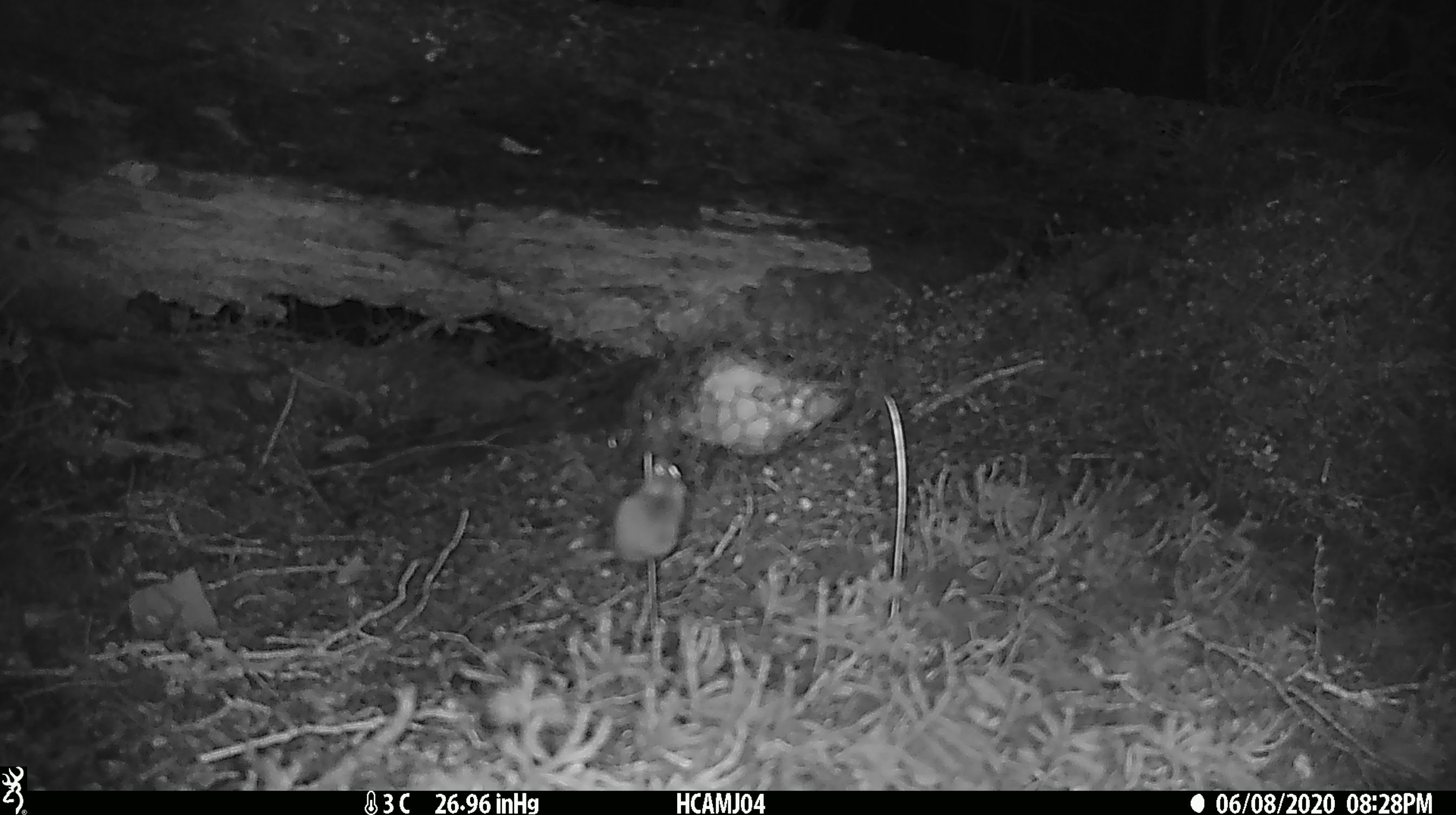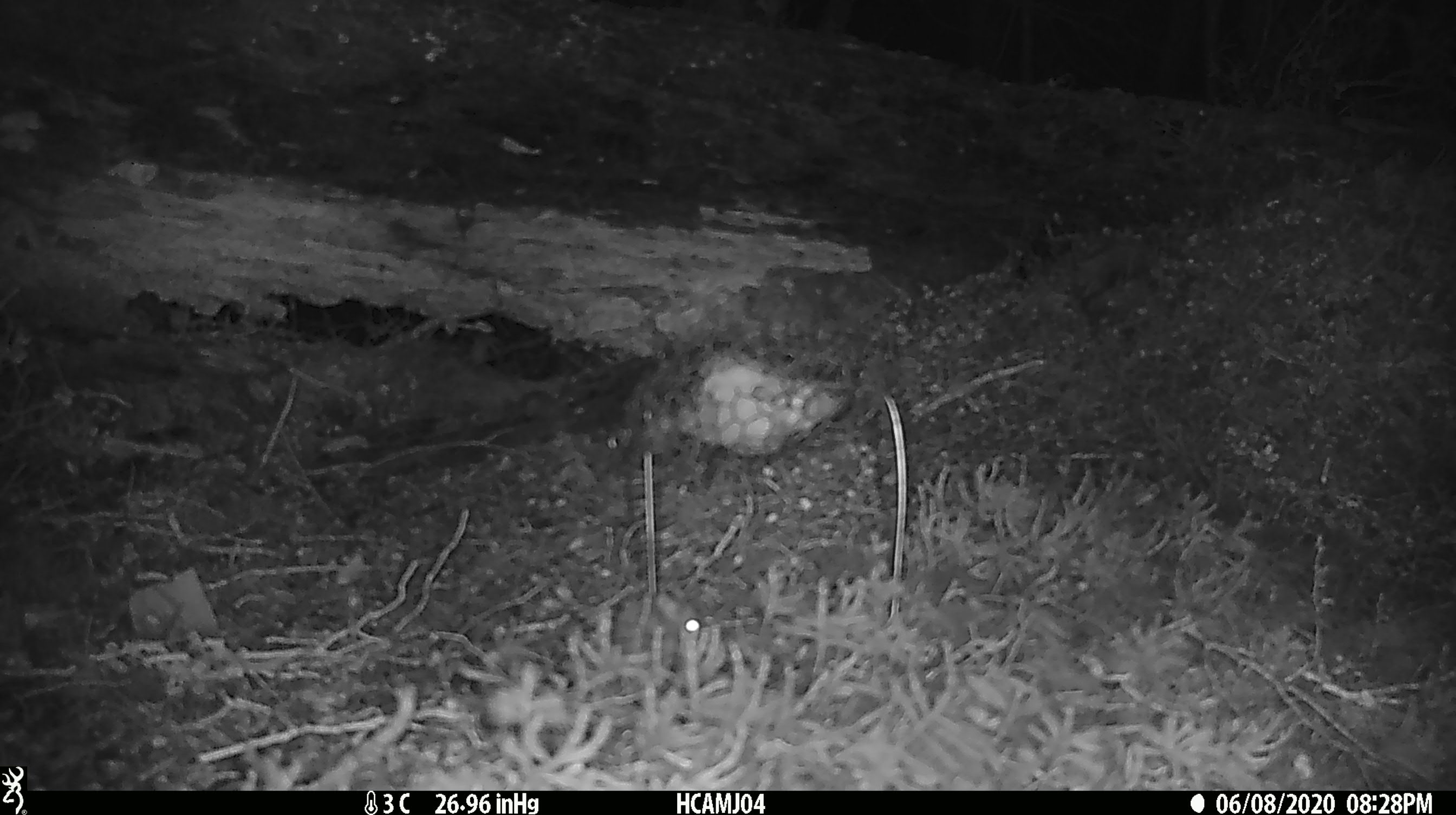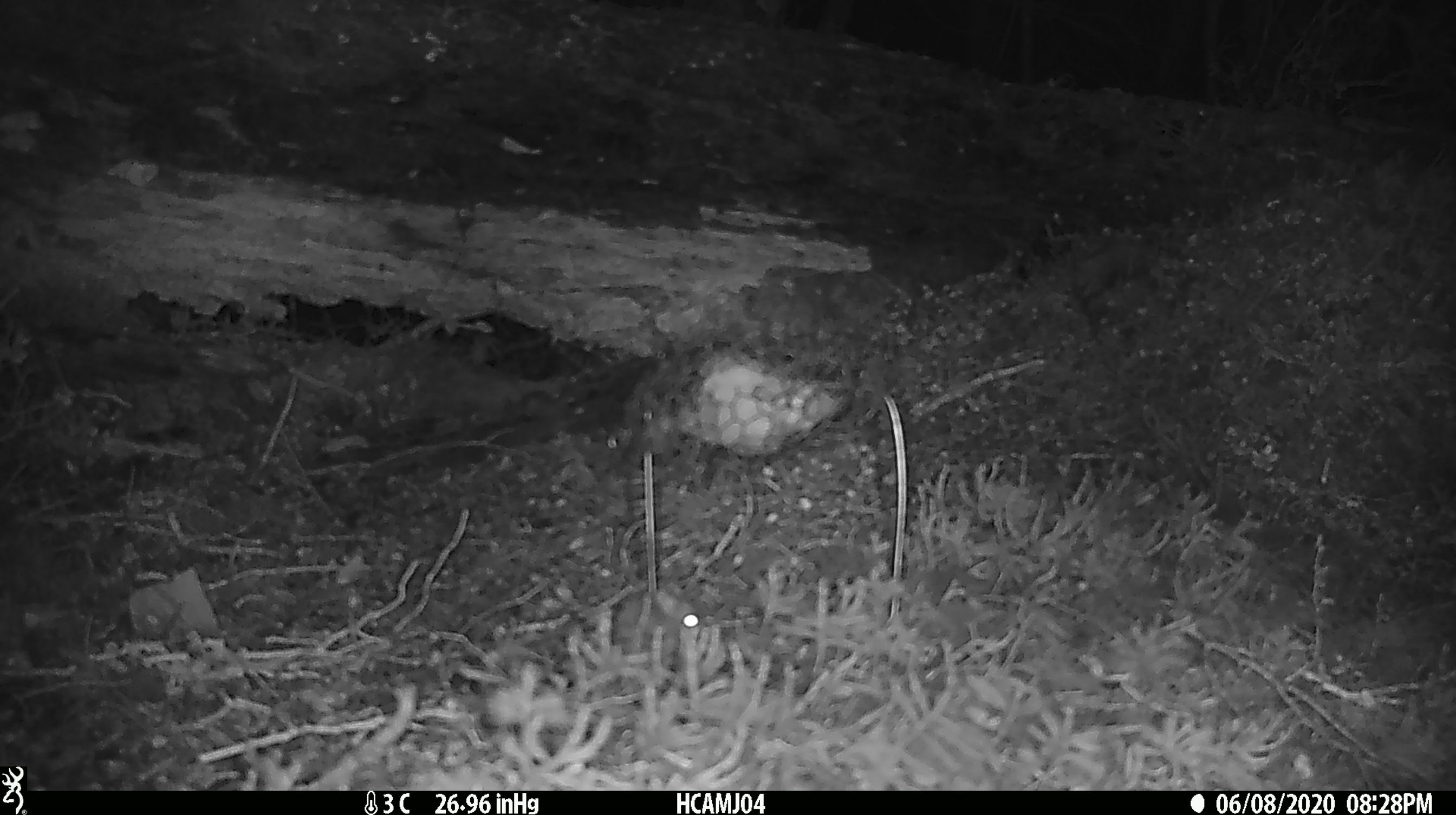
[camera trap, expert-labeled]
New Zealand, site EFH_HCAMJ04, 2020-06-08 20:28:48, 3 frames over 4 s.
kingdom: Animalia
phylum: Chordata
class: Mammalia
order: Rodentia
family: Muridae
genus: Mus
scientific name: Mus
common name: mouse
Mouse (Mus).